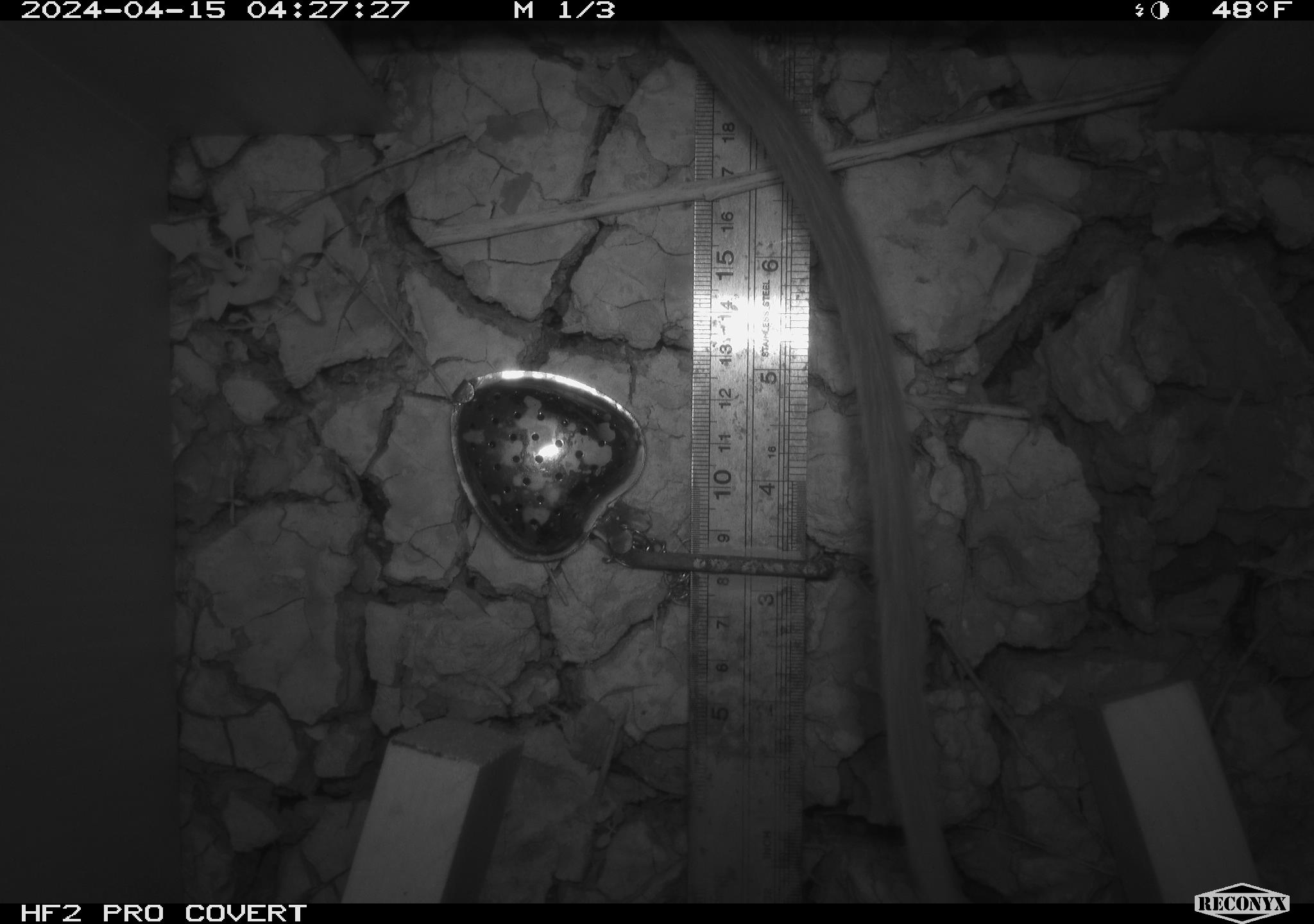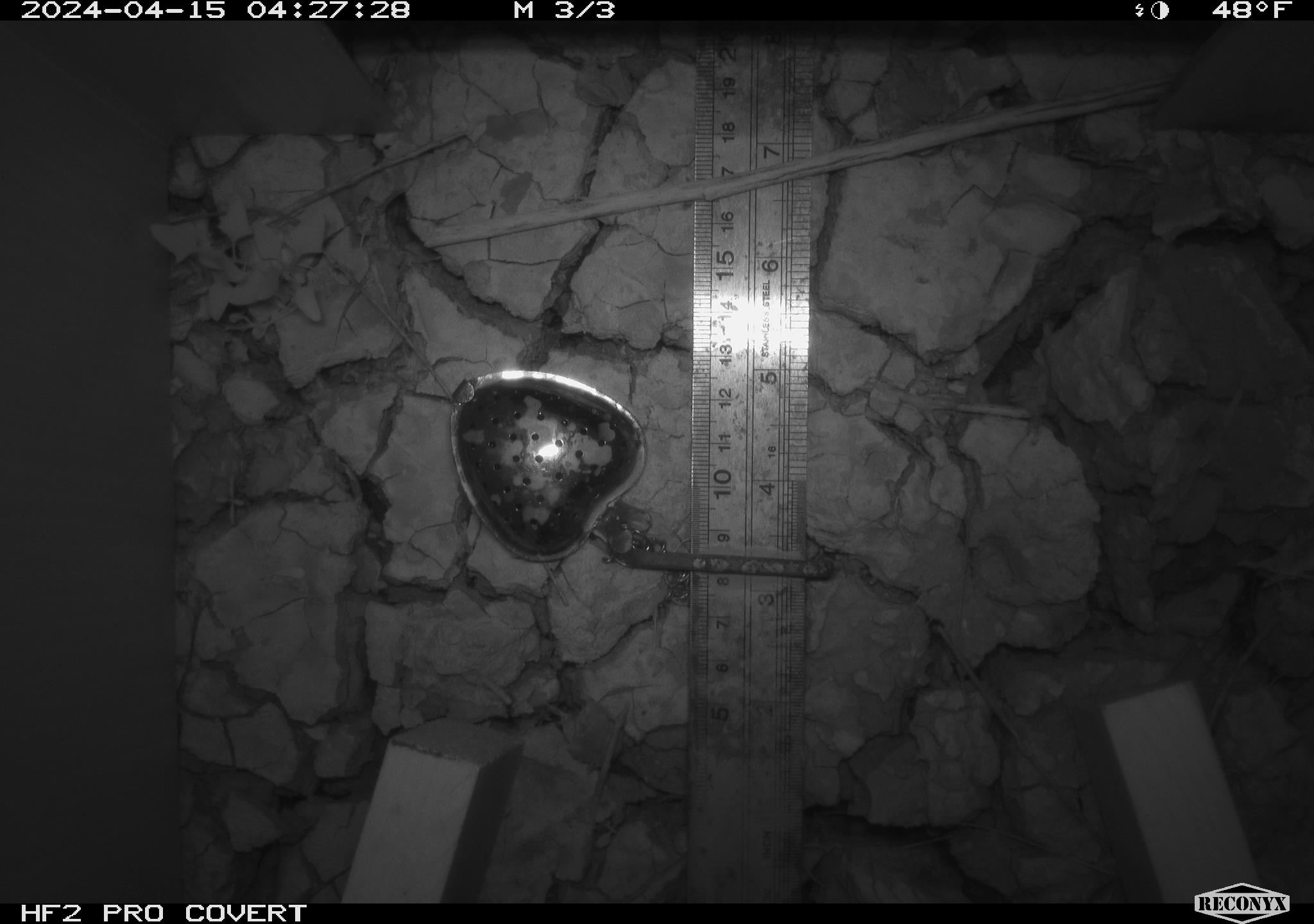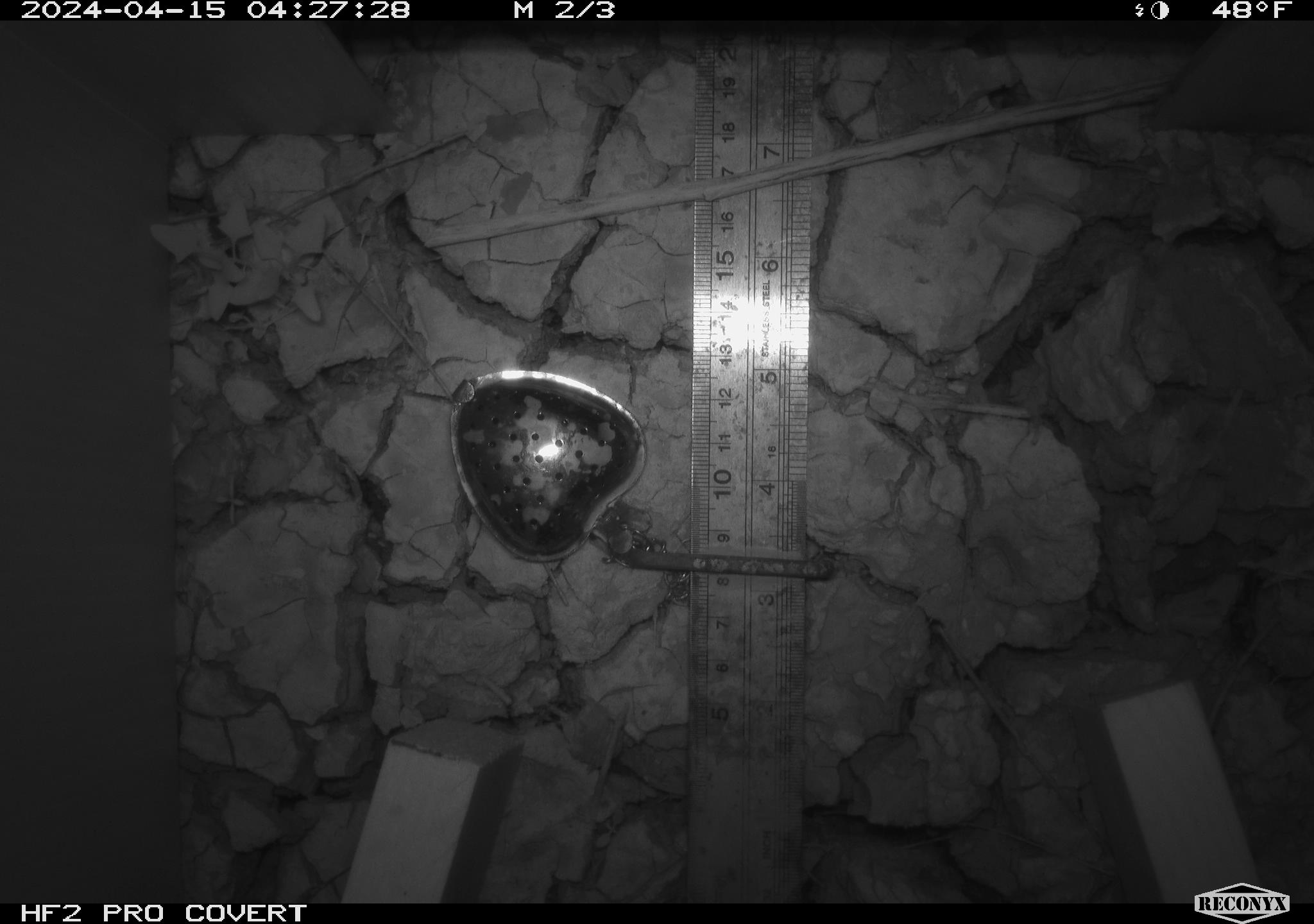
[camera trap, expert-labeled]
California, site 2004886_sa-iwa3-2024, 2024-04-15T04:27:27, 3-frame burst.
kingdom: Animalia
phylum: Chordata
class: Mammalia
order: Rodentia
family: Cricetidae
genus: Neotoma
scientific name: Neotoma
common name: pack rat or woodrat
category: neotoma species